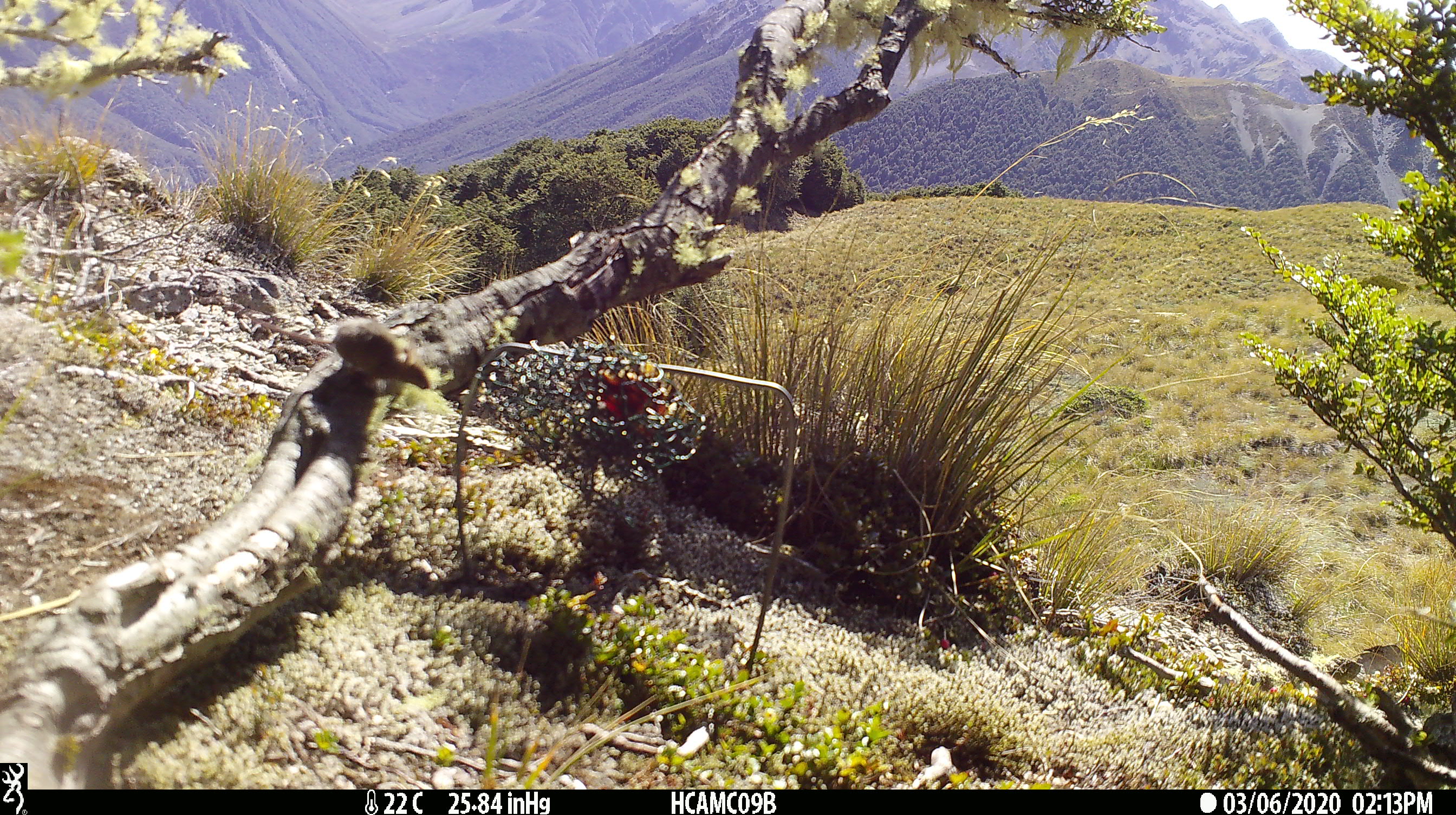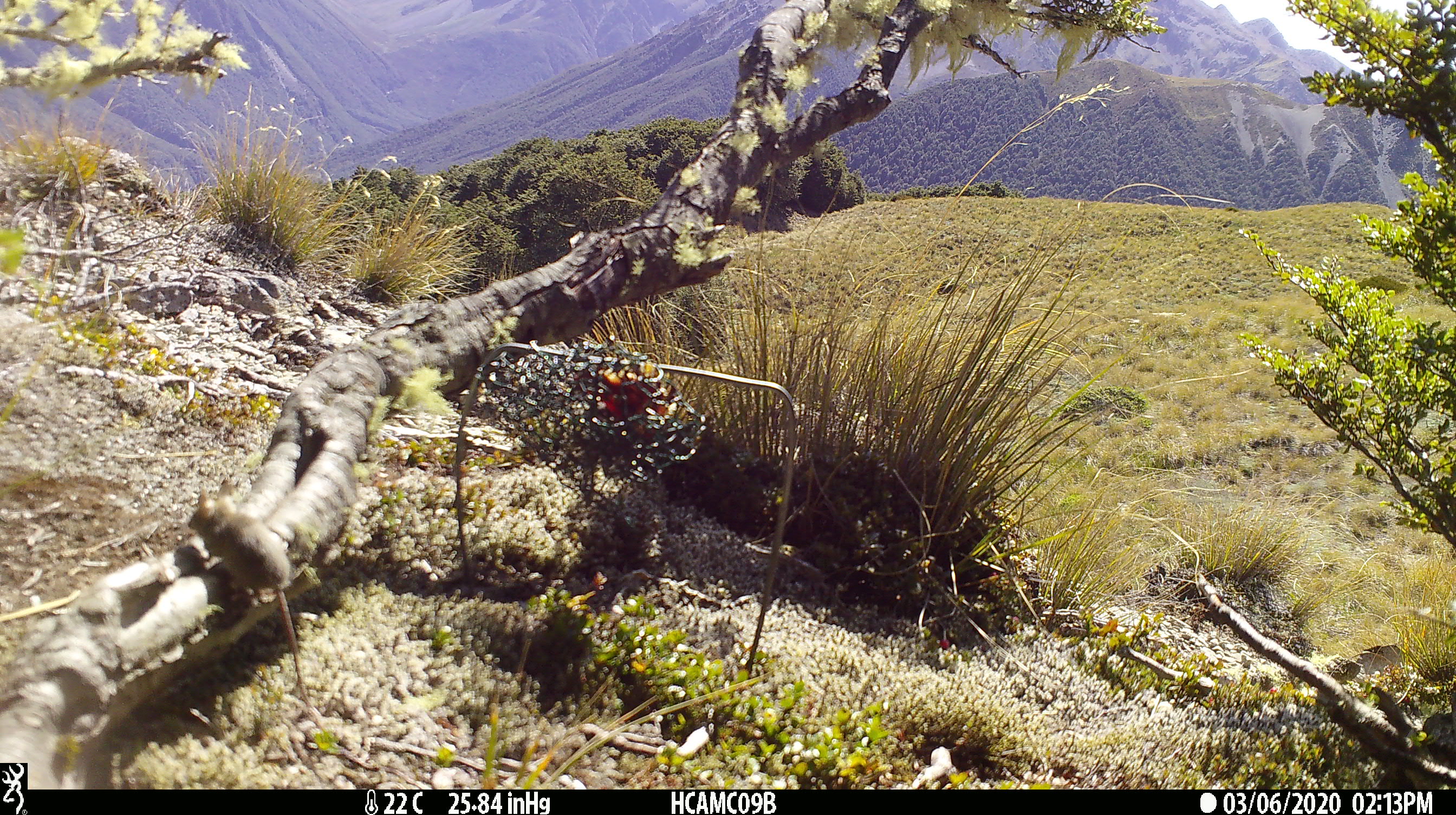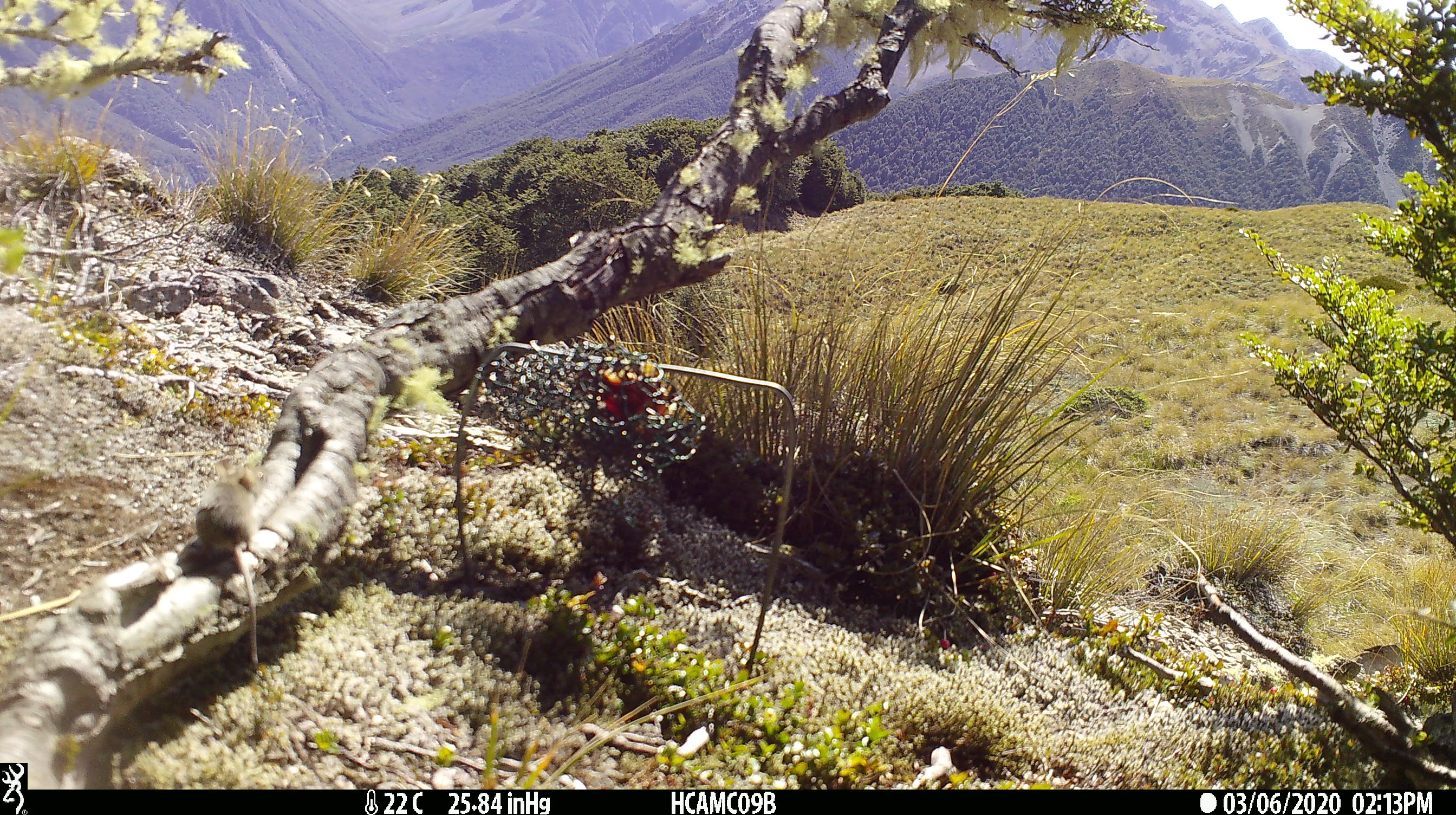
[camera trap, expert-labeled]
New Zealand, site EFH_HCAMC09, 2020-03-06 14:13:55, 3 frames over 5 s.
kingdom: Animalia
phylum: Chordata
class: Mammalia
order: Rodentia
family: Muridae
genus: Mus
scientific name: Mus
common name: mouse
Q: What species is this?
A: Mouse (Mus).